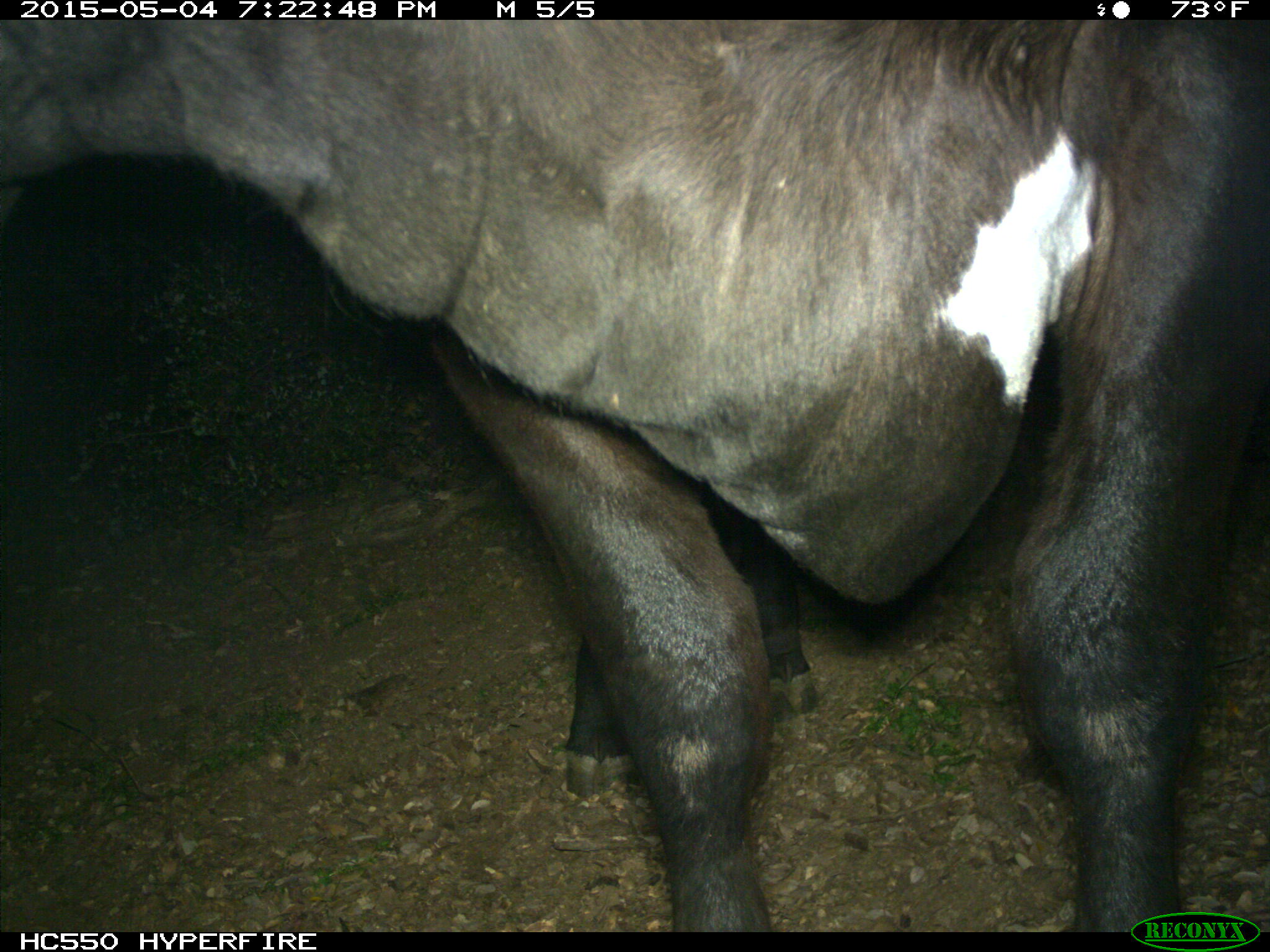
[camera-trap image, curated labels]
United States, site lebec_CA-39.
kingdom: Animalia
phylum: Chordata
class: Mammalia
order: Artiodactyla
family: Bovidae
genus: Bos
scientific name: Bos taurus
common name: domestic cow